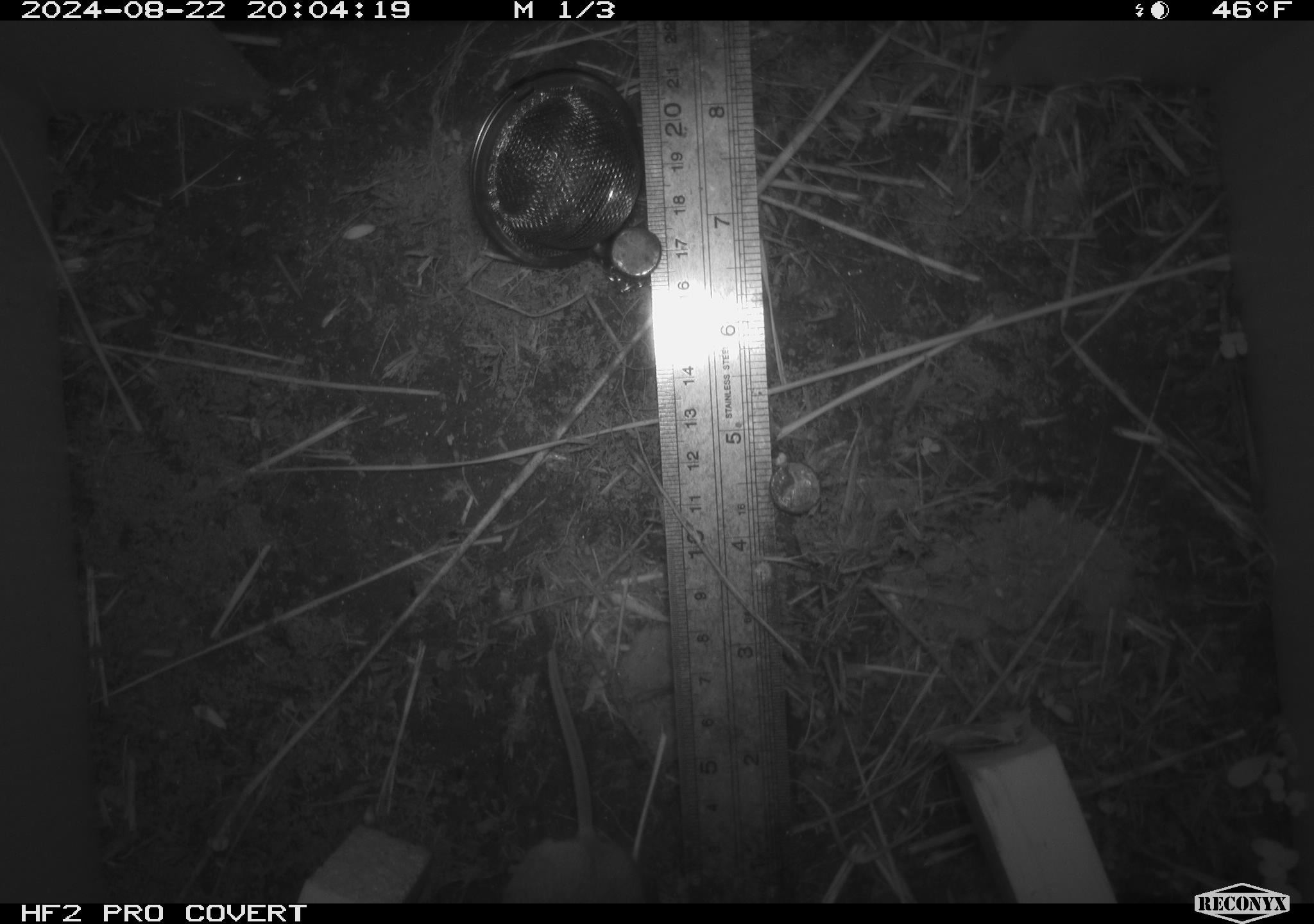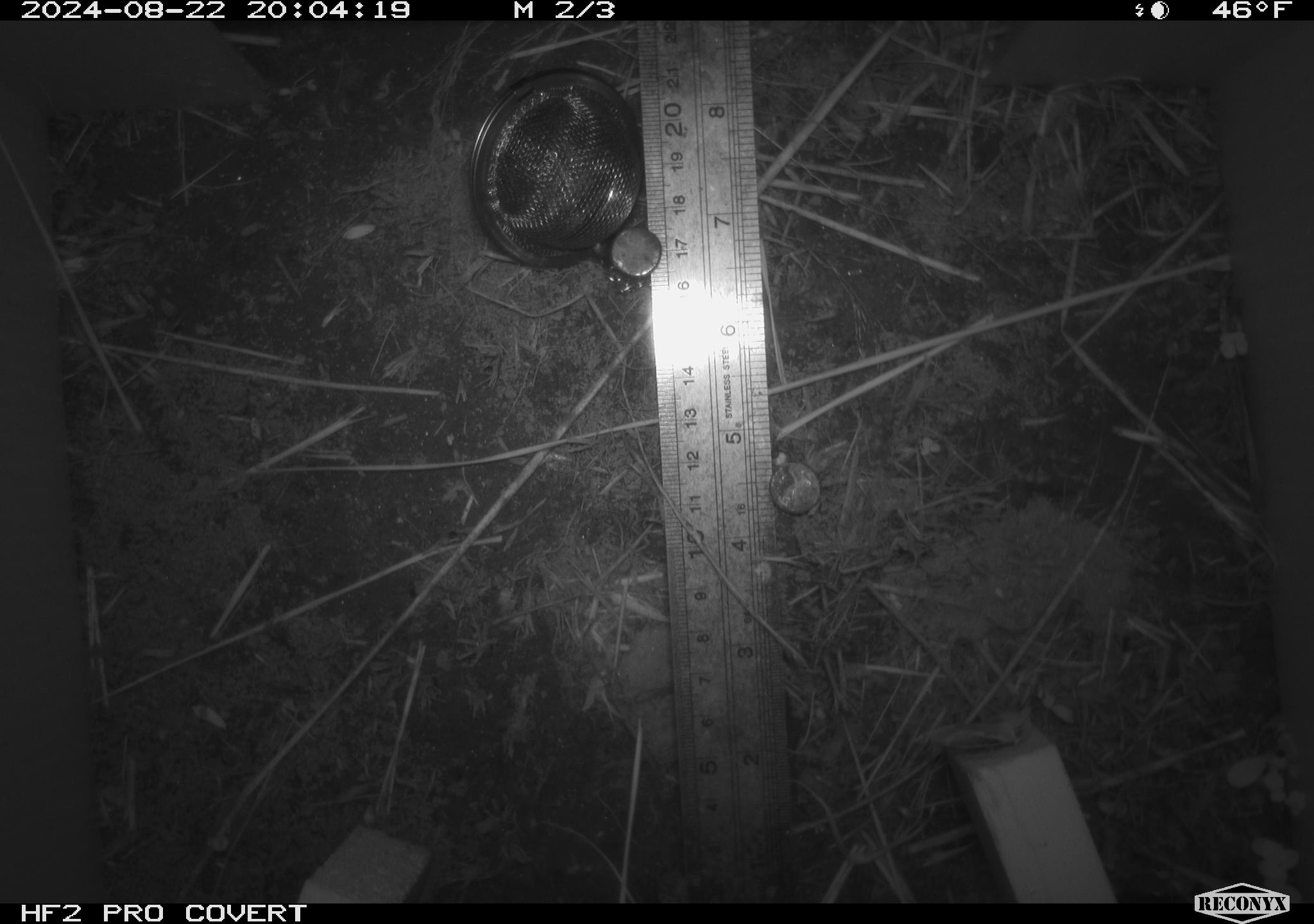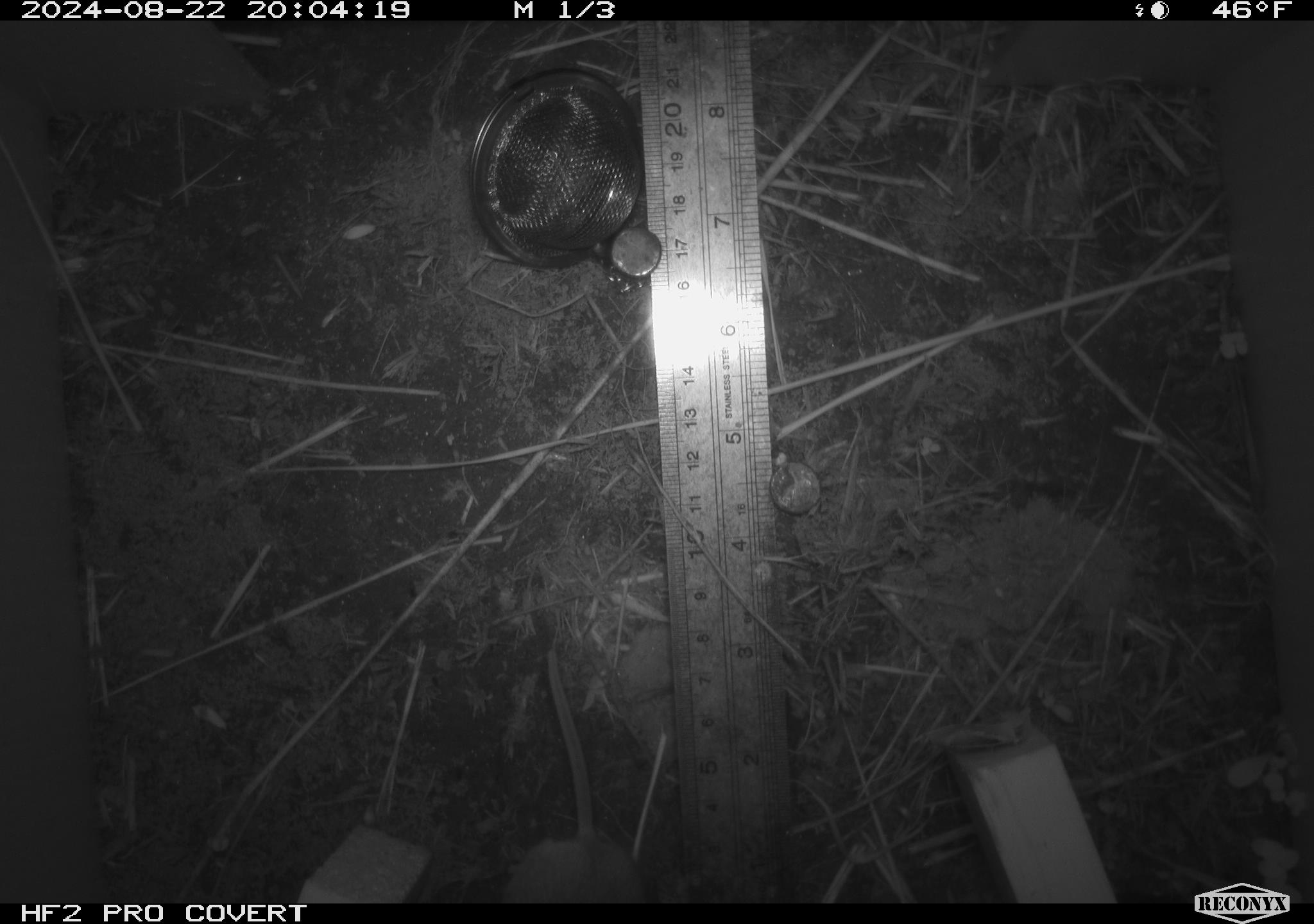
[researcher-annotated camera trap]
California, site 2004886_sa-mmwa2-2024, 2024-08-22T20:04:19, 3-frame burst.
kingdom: Animalia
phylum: Chordata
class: Mammalia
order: Rodentia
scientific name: Rodentia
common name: mouse species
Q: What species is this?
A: Mouse species (Rodentia).